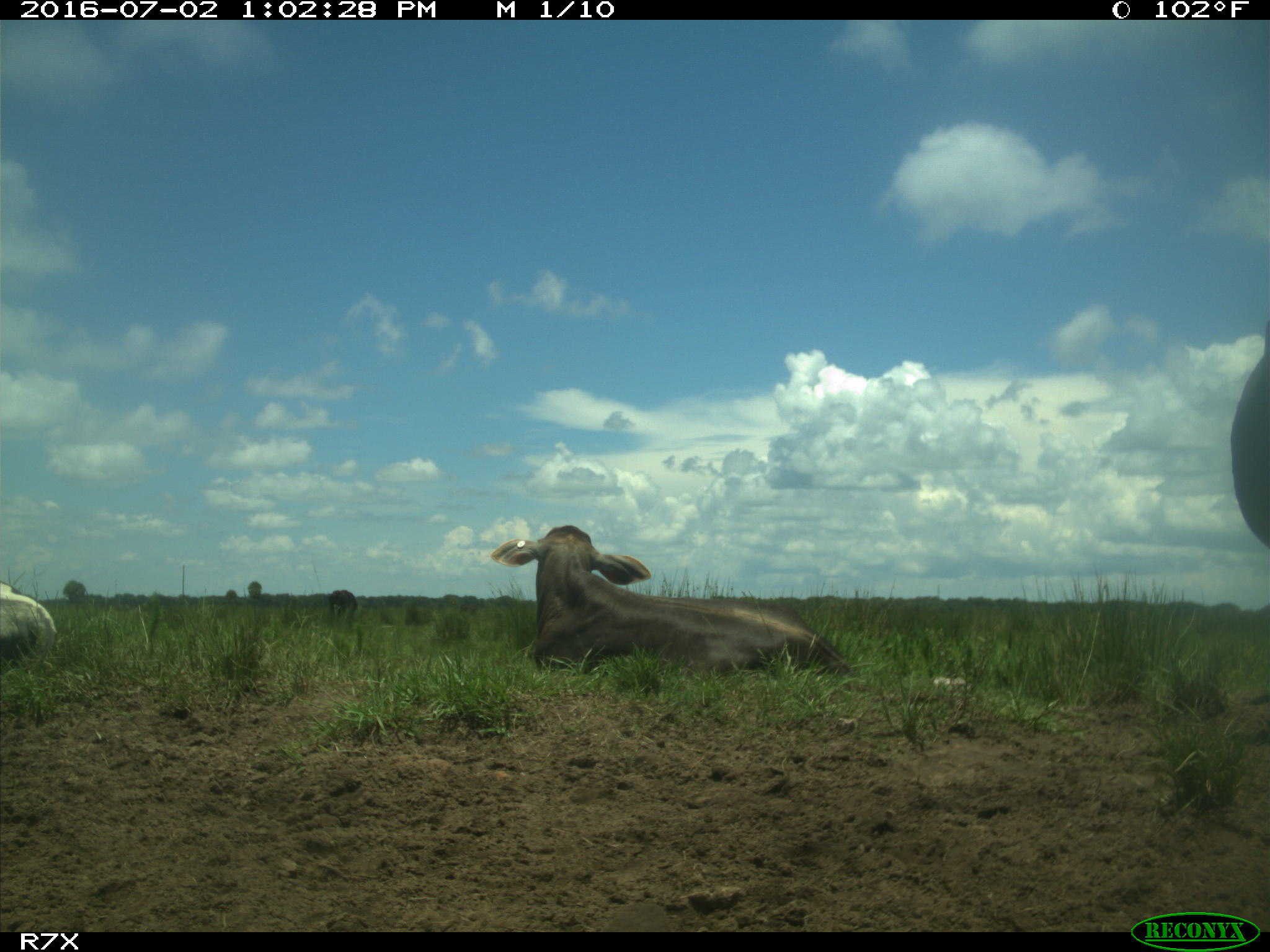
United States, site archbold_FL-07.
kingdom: Animalia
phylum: Chordata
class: Mammalia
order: Artiodactyla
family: Bovidae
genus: Bos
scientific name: Bos taurus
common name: domestic cow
Bos taurus (domestic cow).